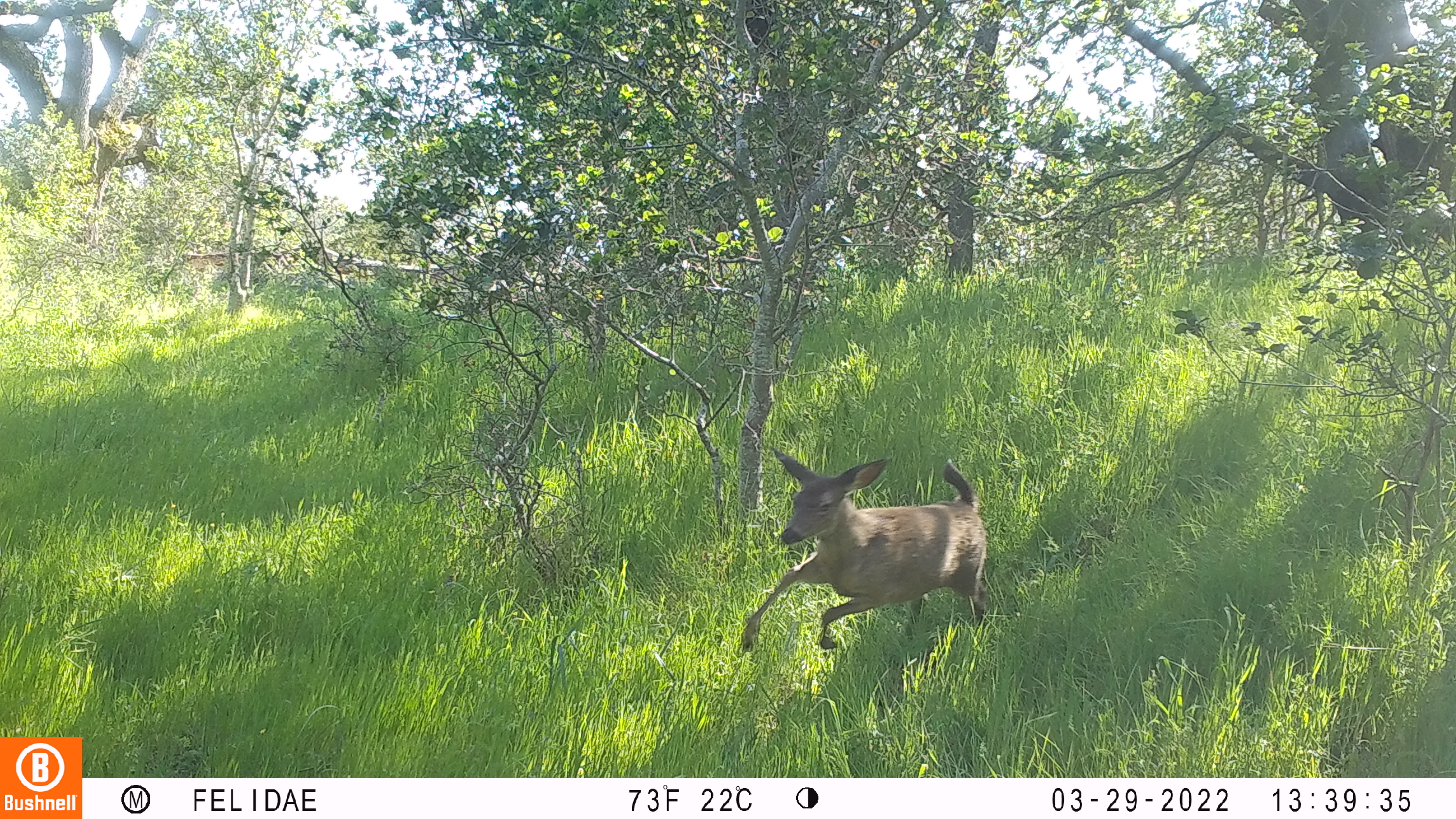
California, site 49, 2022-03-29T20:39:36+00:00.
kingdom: Animalia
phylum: Chordata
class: Mammalia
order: Artiodactyla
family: Cervidae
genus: Odocoileus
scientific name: Odocoileus hemionus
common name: mule deer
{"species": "mule deer (Odocoileus hemionus)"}